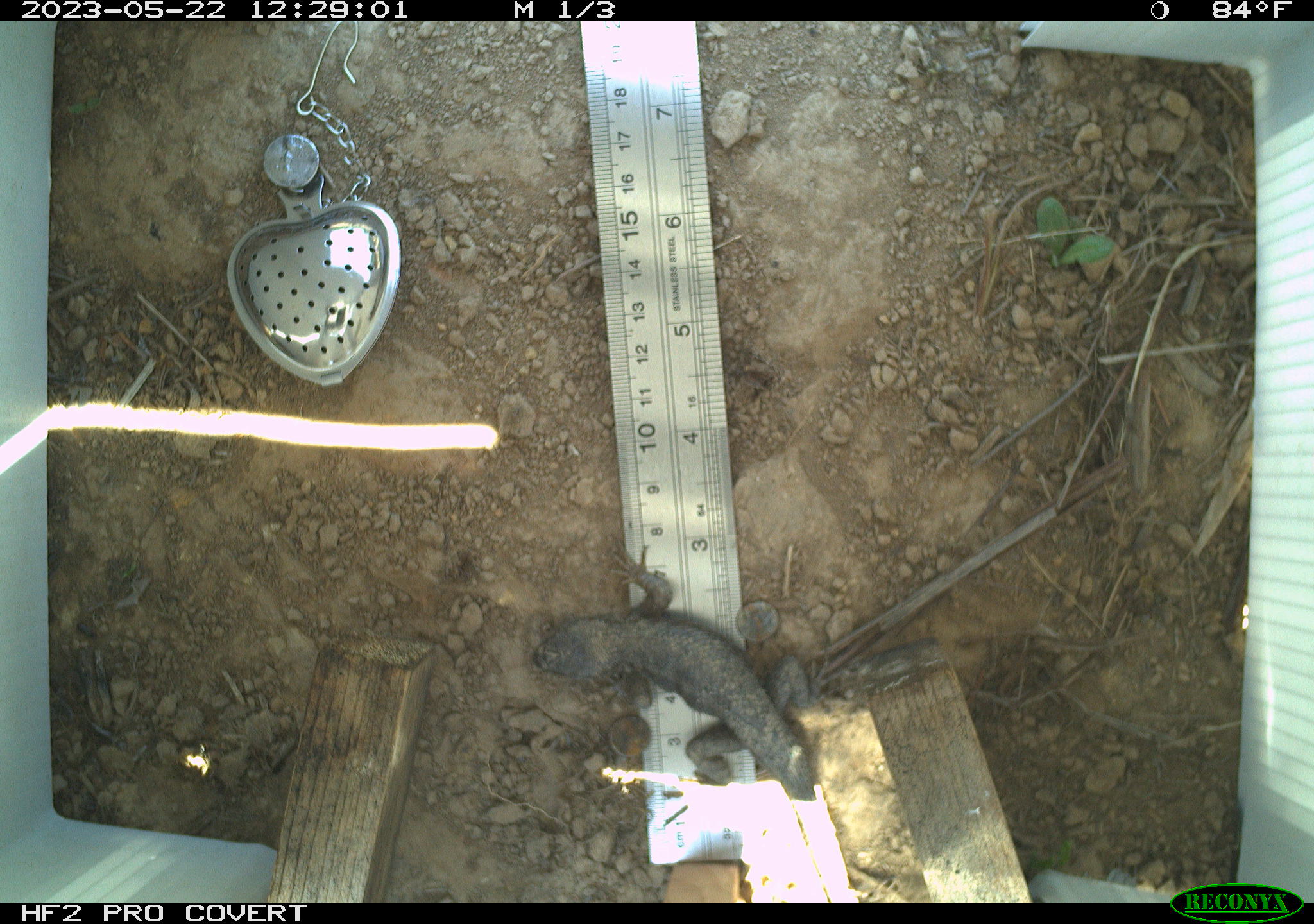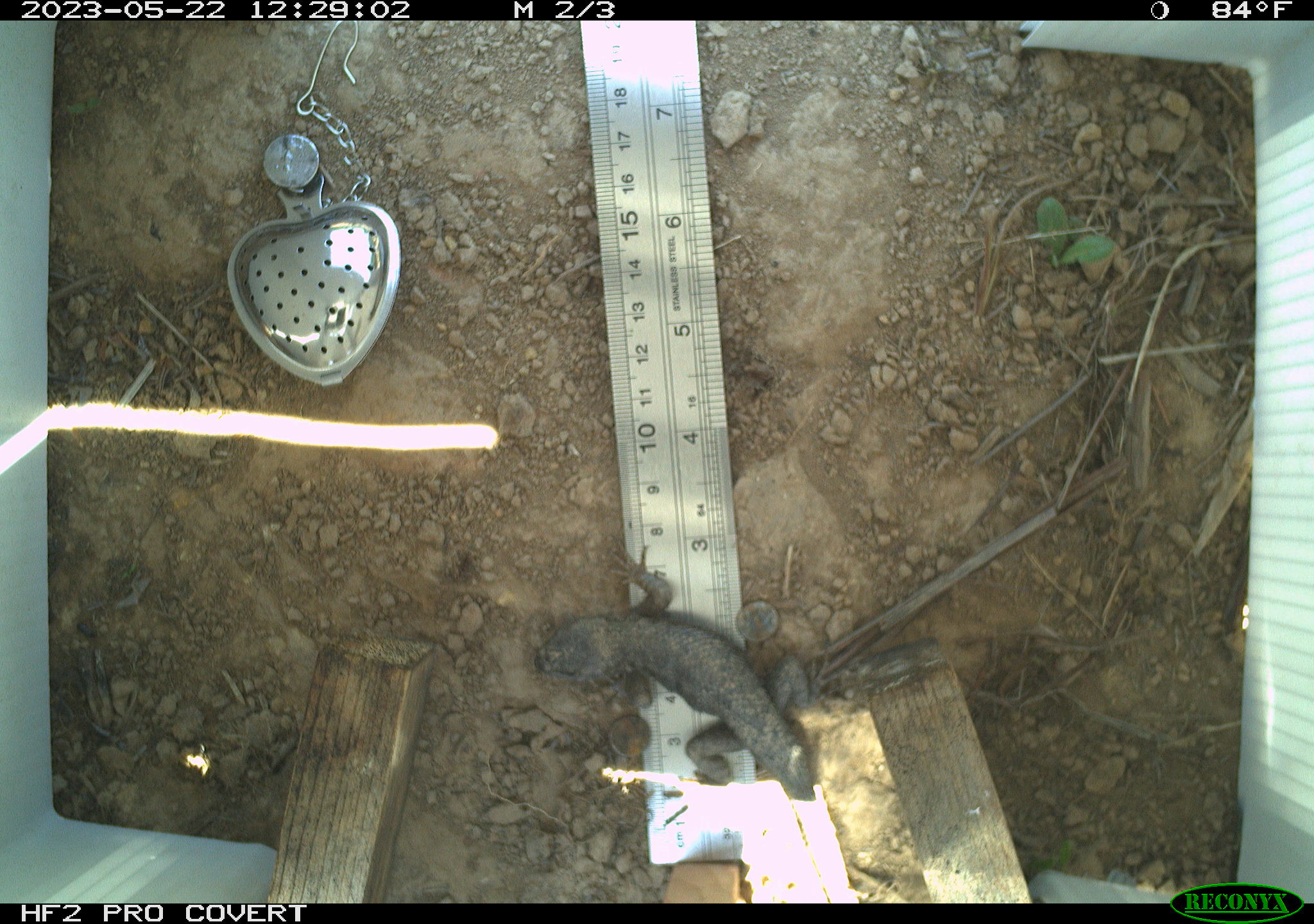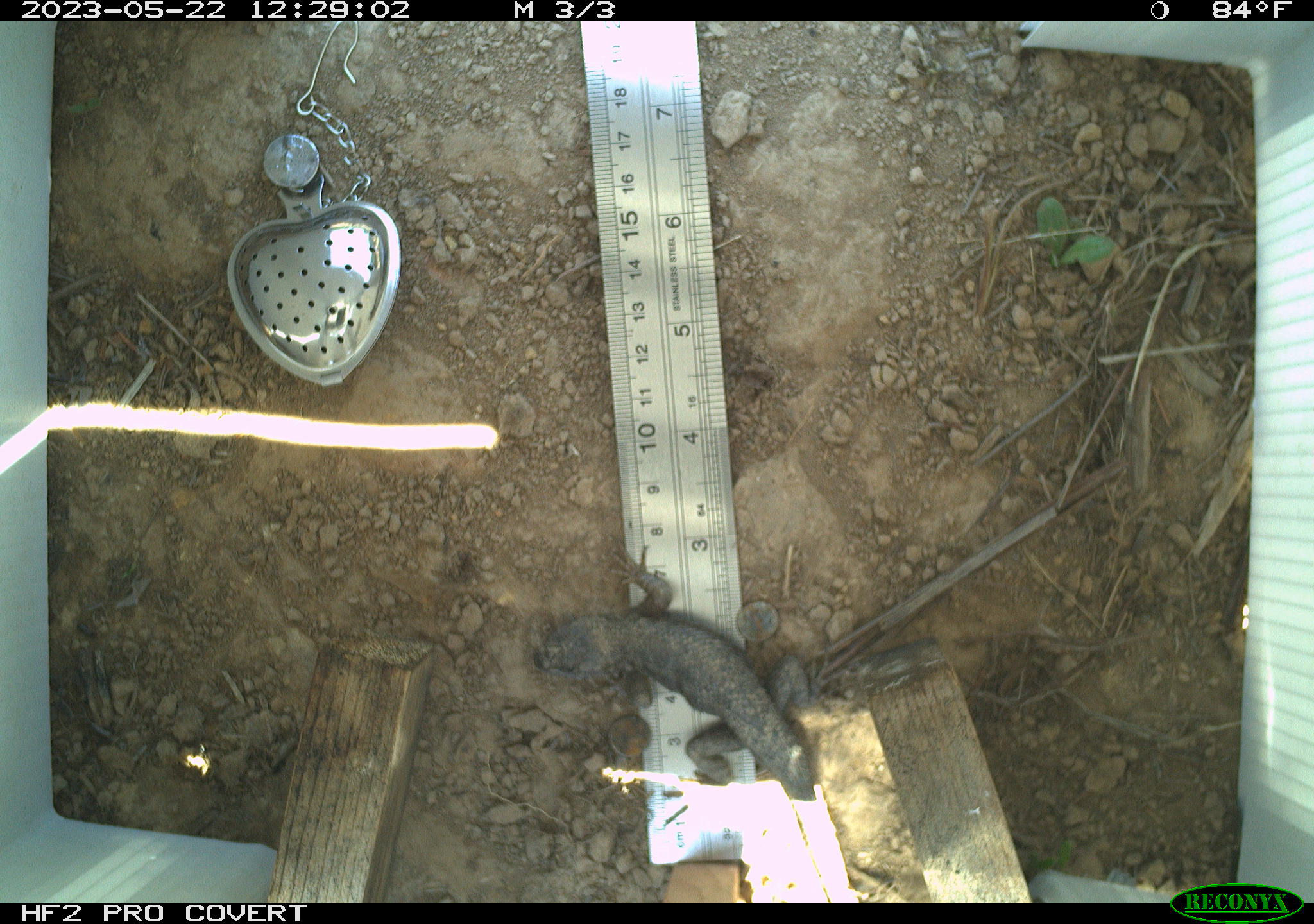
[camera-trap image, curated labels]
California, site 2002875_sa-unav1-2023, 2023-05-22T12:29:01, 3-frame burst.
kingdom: Animalia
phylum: Chordata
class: Reptilia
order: Squamata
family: Phrynosomatidae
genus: Sceloporus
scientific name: Sceloporus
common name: spiny lizards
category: sceloporus species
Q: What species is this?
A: Sceloporus species (spiny lizards) (Sceloporus).